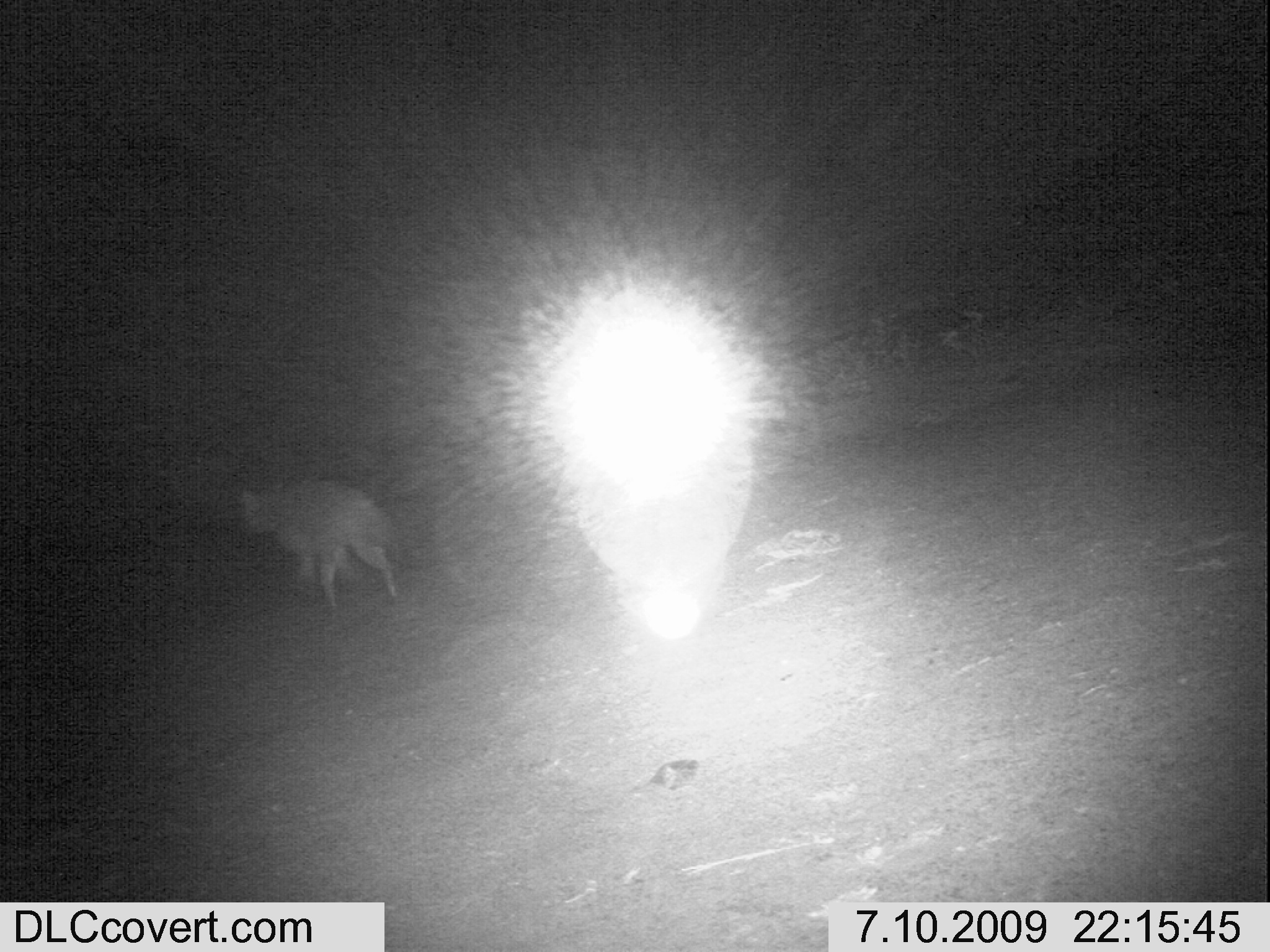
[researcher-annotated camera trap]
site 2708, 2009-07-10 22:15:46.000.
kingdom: Animalia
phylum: Chordata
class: Mammalia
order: Carnivora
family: Hyaenidae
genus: Proteles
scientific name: Proteles cristatus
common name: aardwolf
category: proteles cristata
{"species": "proteles cristata (aardwolf) (Proteles cristatus)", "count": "1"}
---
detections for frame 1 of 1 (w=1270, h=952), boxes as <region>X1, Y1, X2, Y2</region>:
proteles cristata: <region>235, 472, 401, 613</region>